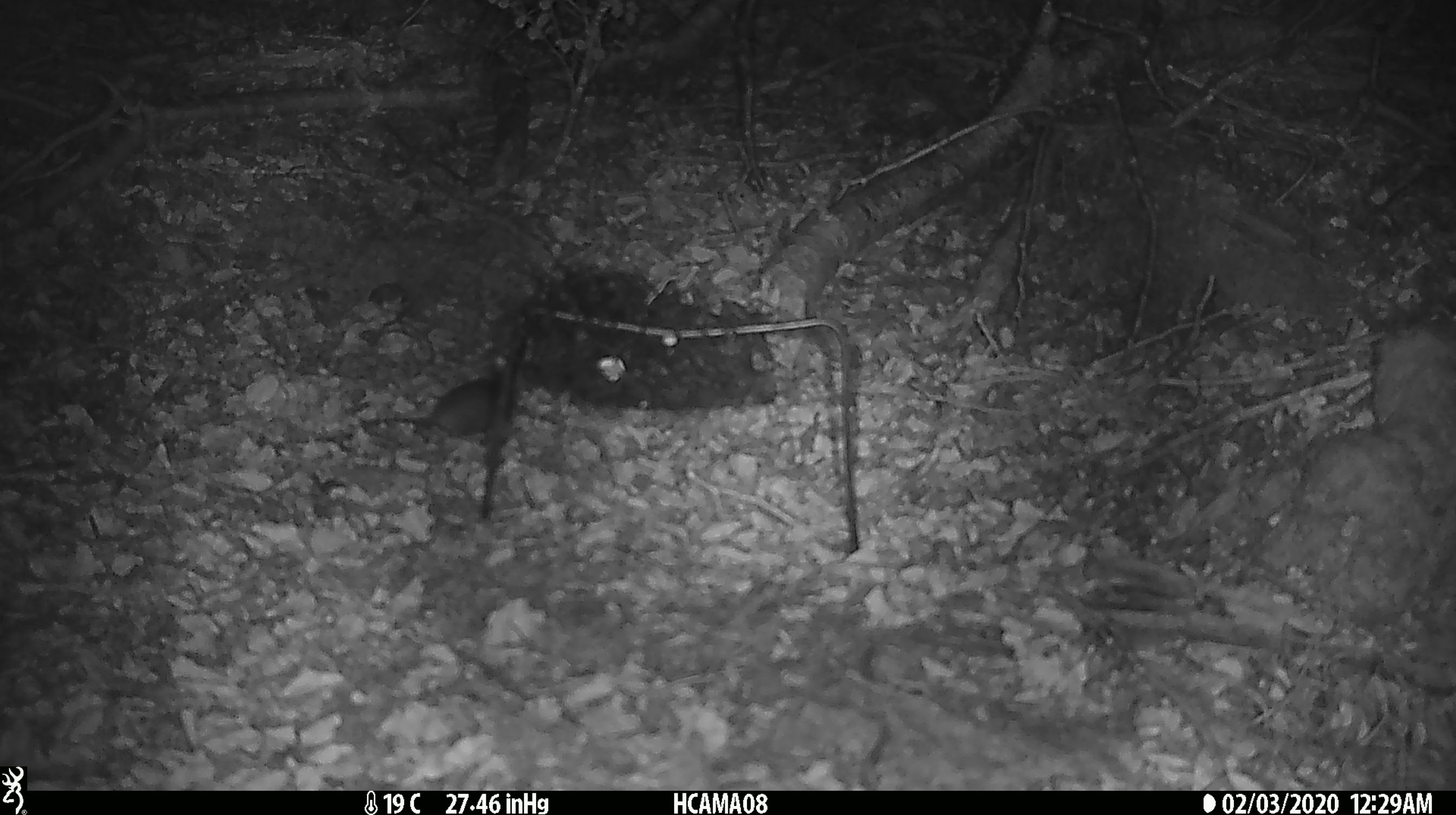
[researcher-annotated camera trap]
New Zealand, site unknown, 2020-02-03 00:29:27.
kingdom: Animalia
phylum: Chordata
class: Mammalia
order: Rodentia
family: Muridae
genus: Mus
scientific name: Mus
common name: mouse